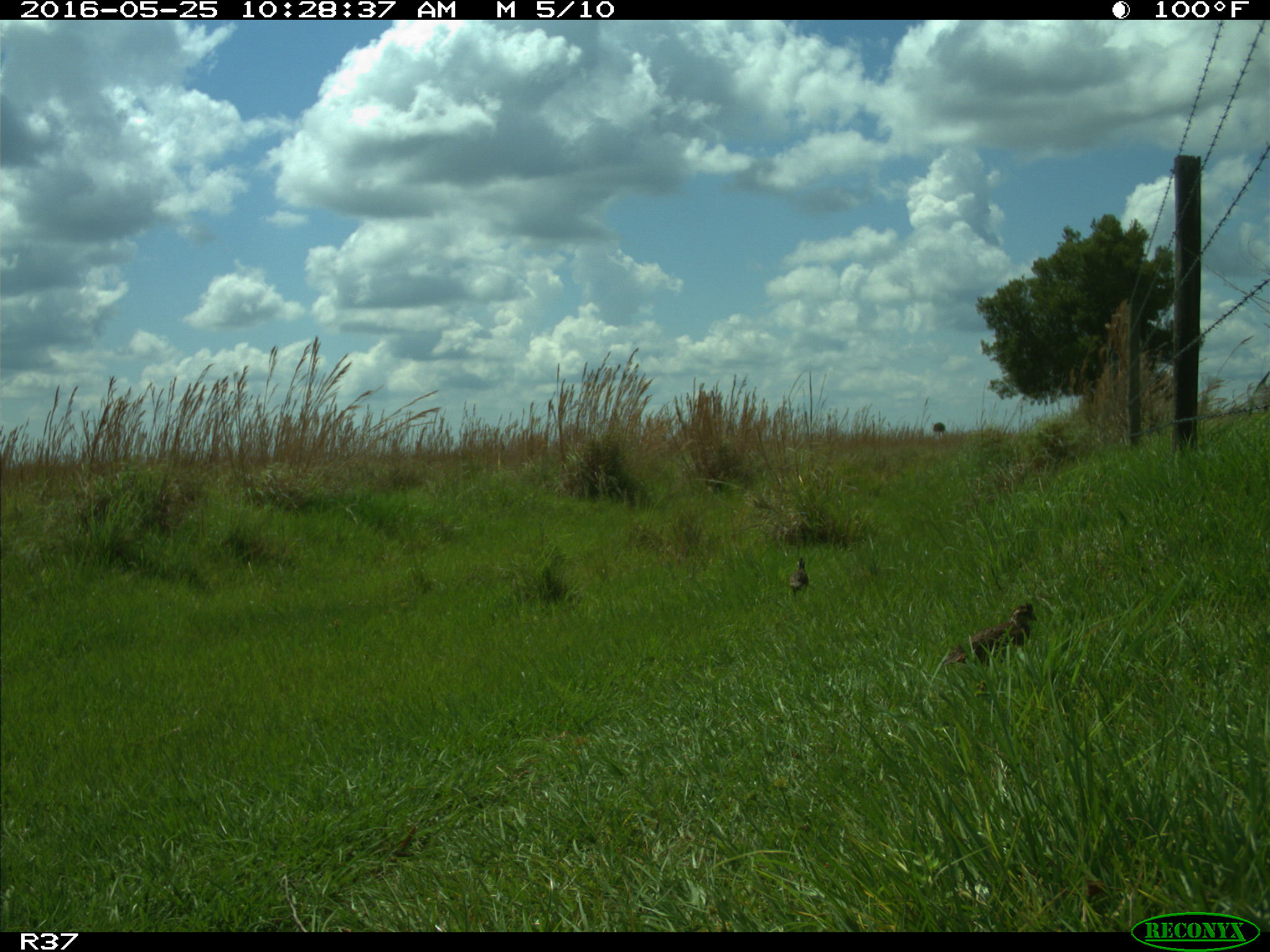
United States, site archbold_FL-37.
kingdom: Animalia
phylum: Chordata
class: Aves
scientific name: Aves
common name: birds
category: unidentified bird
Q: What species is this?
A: Unidentified bird (birds) (Aves).